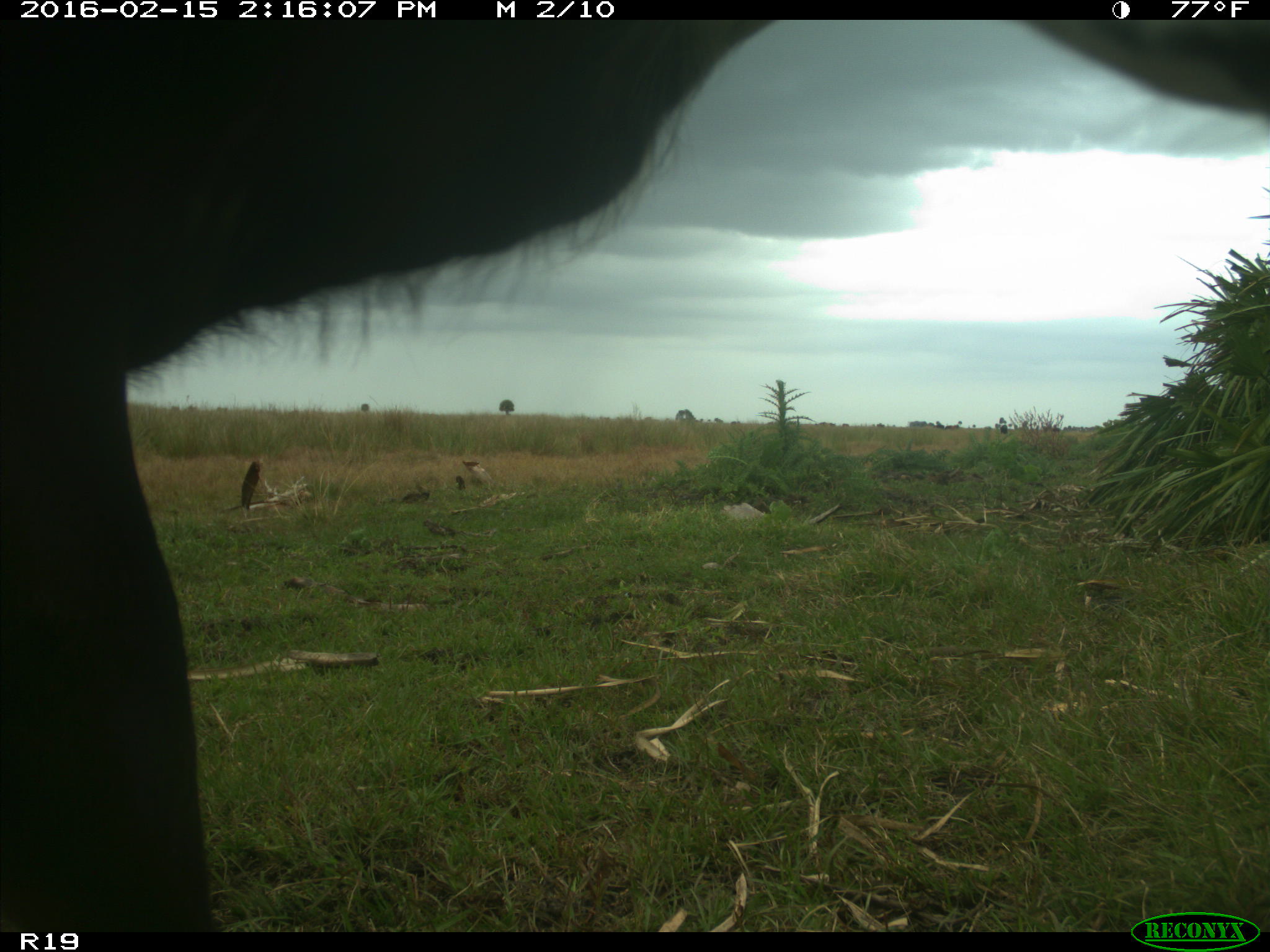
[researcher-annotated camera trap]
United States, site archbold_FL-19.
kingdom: Animalia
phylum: Chordata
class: Mammalia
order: Artiodactyla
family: Bovidae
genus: Bos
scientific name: Bos taurus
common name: domestic cow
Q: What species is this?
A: Bos taurus (domestic cow).